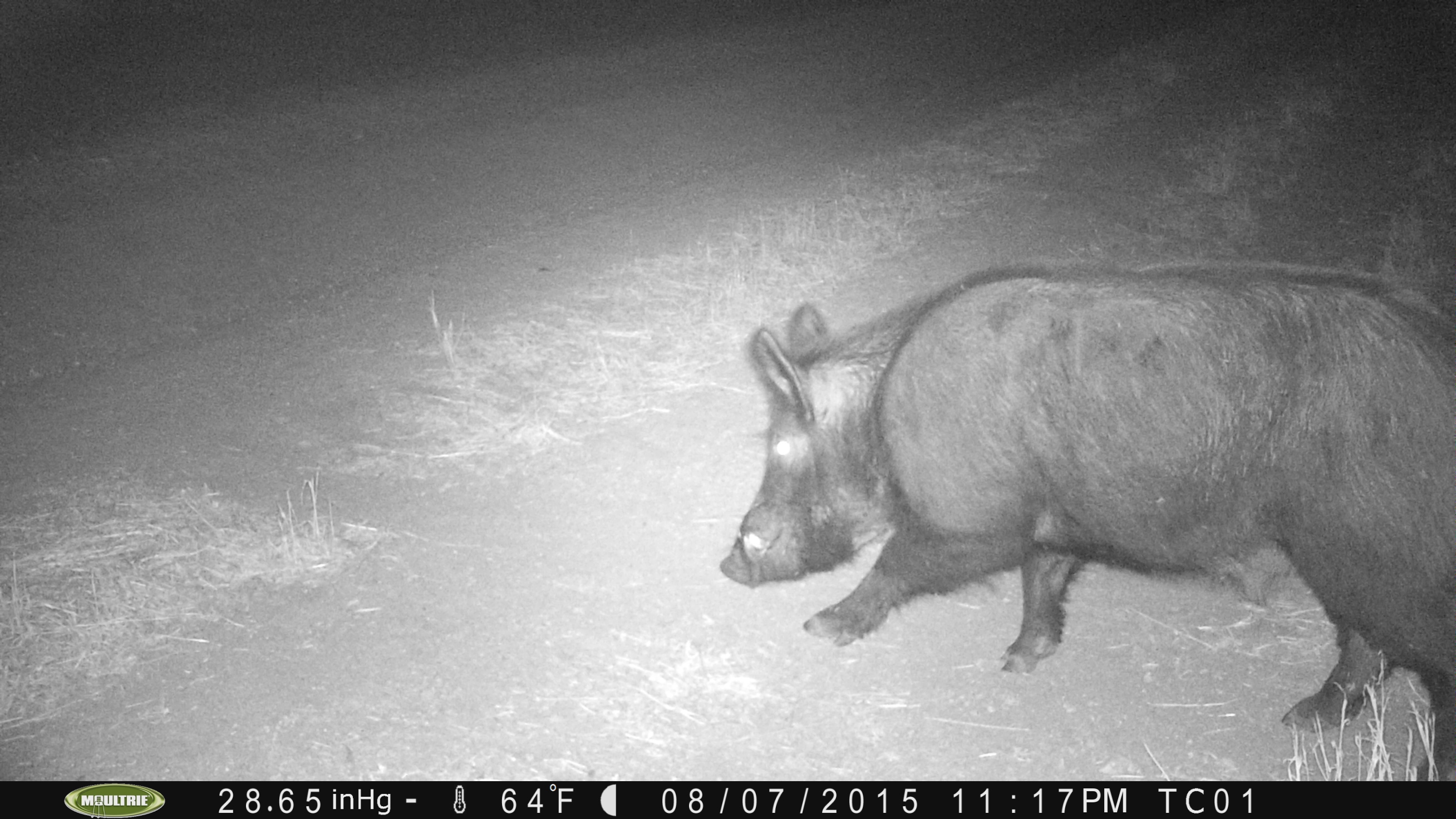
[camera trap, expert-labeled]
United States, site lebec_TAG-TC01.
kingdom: Animalia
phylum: Chordata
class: Mammalia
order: Artiodactyla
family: Suidae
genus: Sus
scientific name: Sus scrofa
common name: wild boar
Sus scrofa (wild boar).